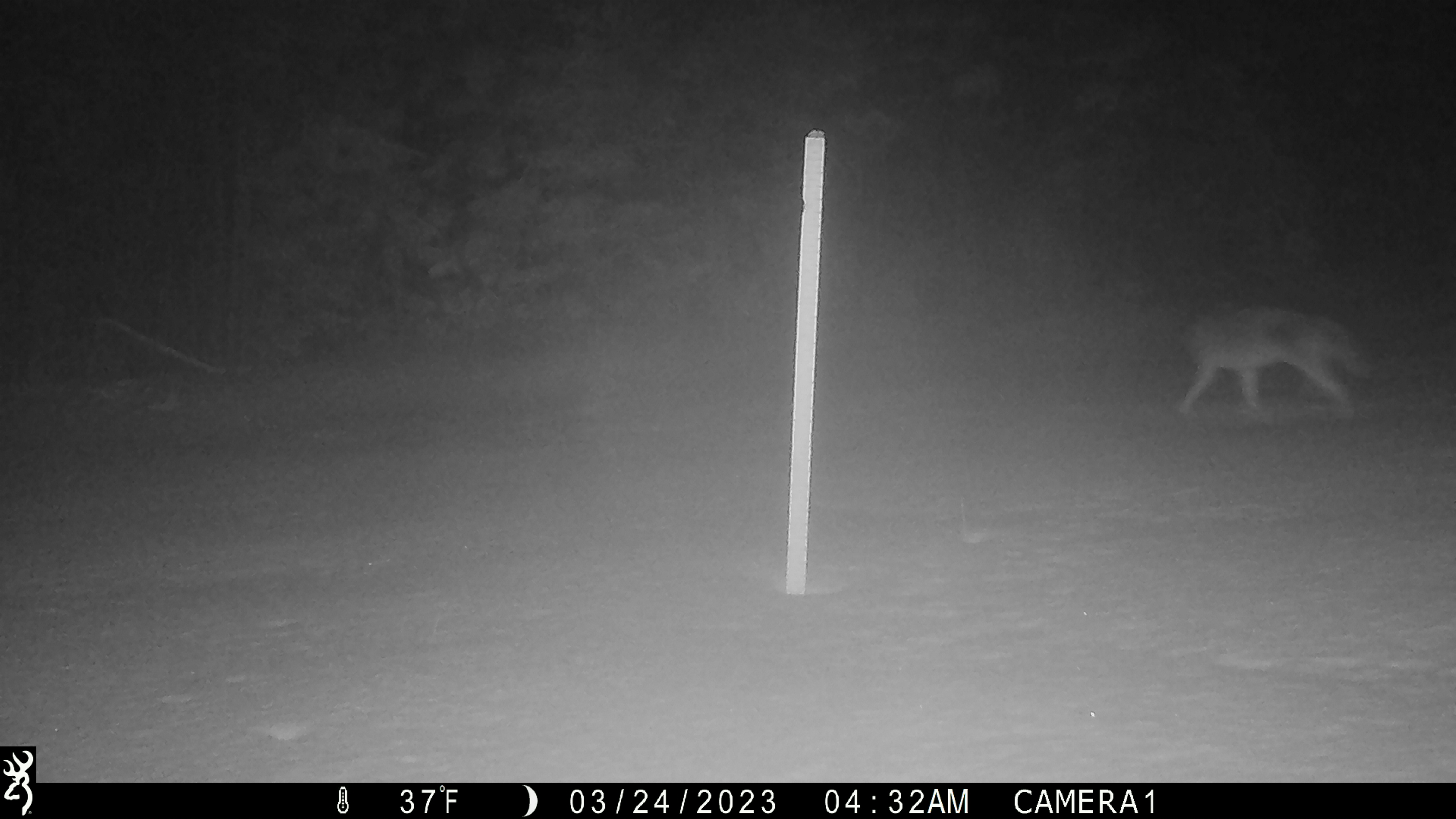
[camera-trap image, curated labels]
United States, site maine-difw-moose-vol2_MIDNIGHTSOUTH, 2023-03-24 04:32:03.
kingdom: Animalia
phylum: Chordata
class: Mammalia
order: Carnivora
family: Canidae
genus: Canis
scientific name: Canis latrans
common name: coyote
Coyote (Canis latrans).